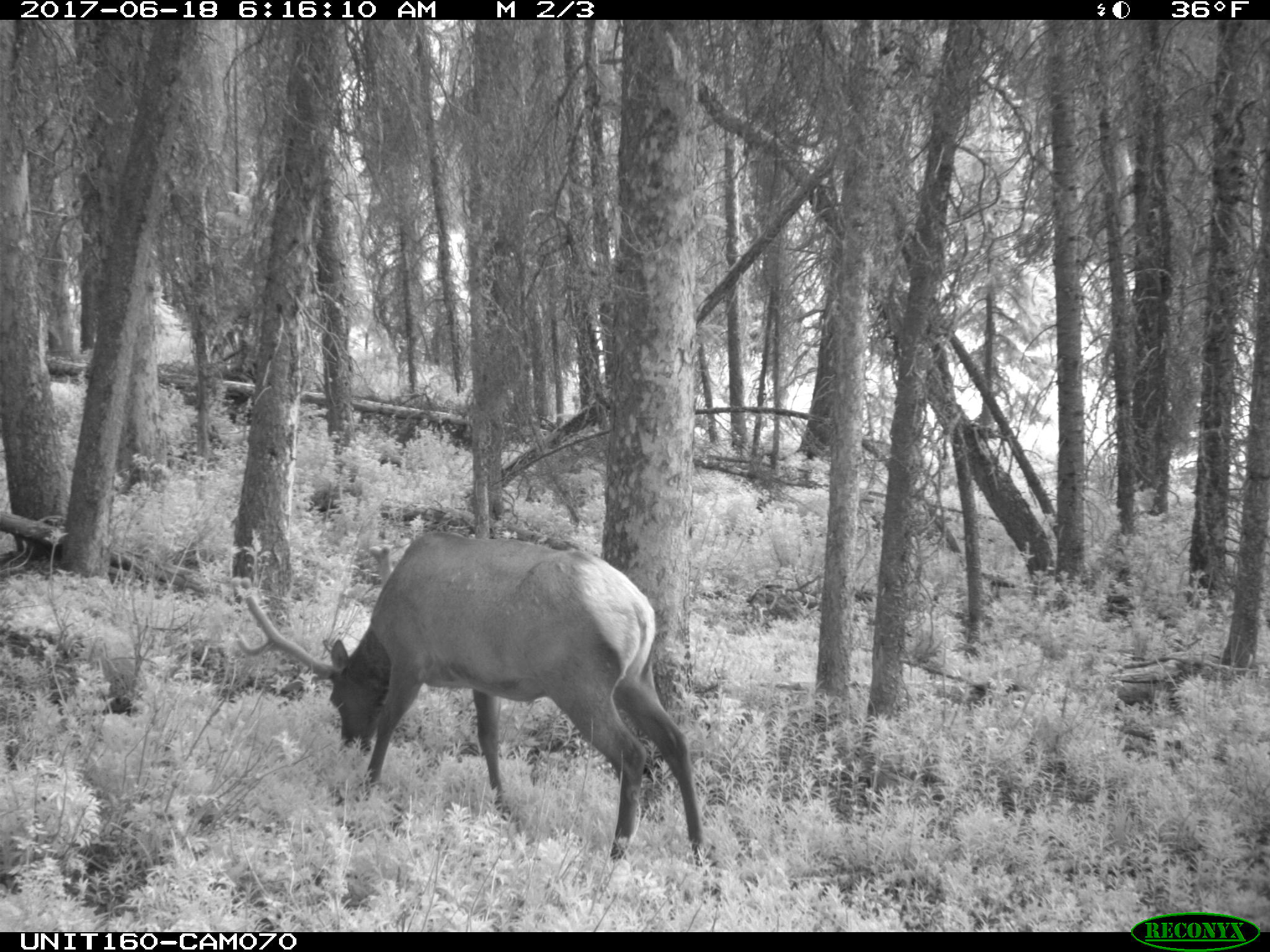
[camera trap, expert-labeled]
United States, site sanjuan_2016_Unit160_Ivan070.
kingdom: Animalia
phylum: Chordata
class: Mammalia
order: Artiodactyla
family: Cervidae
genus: Cervus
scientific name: Cervus elaphus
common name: red deer